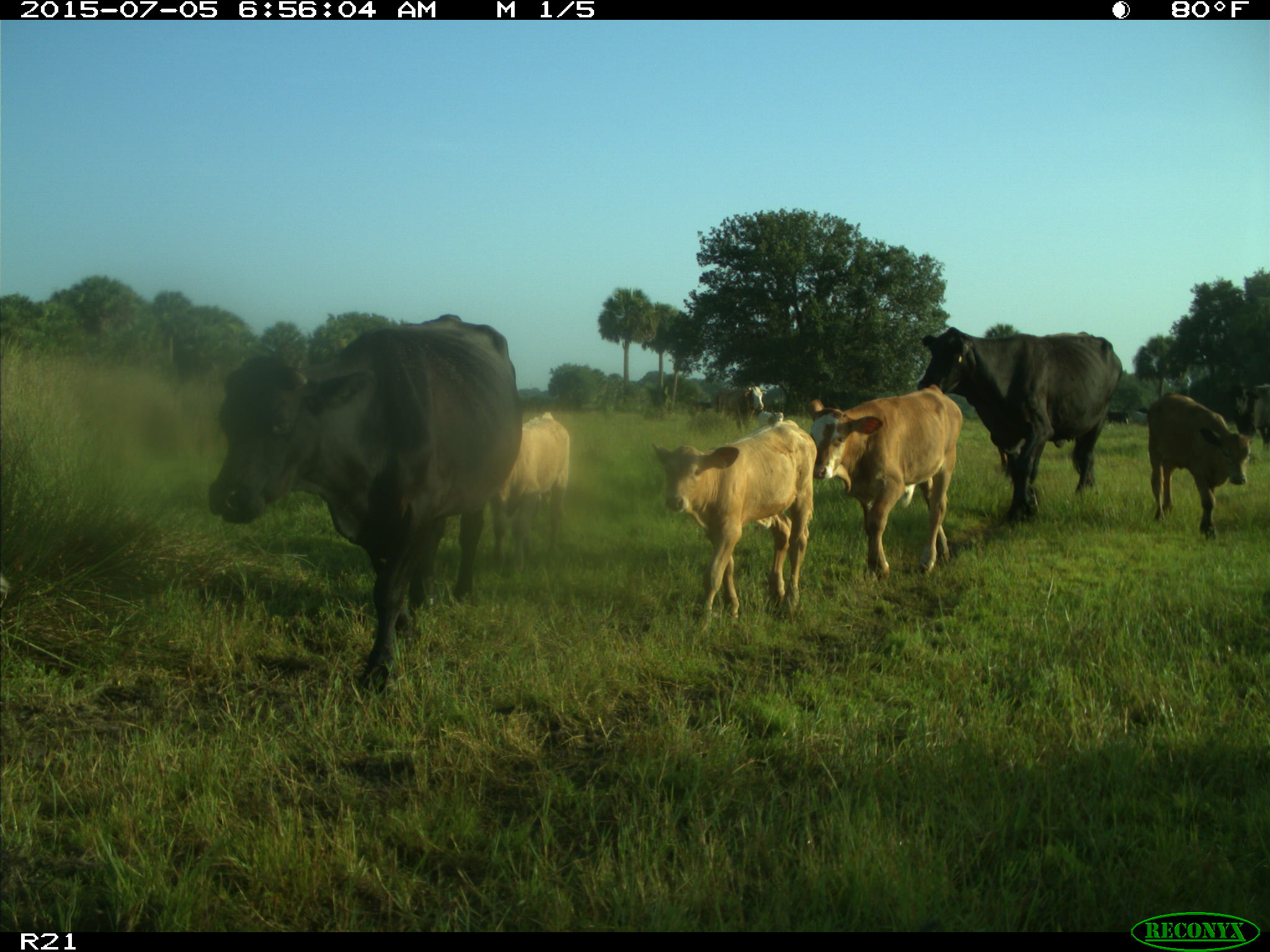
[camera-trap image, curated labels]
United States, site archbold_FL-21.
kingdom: Animalia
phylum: Chordata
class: Mammalia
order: Artiodactyla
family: Bovidae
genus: Bos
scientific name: Bos taurus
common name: domestic cow